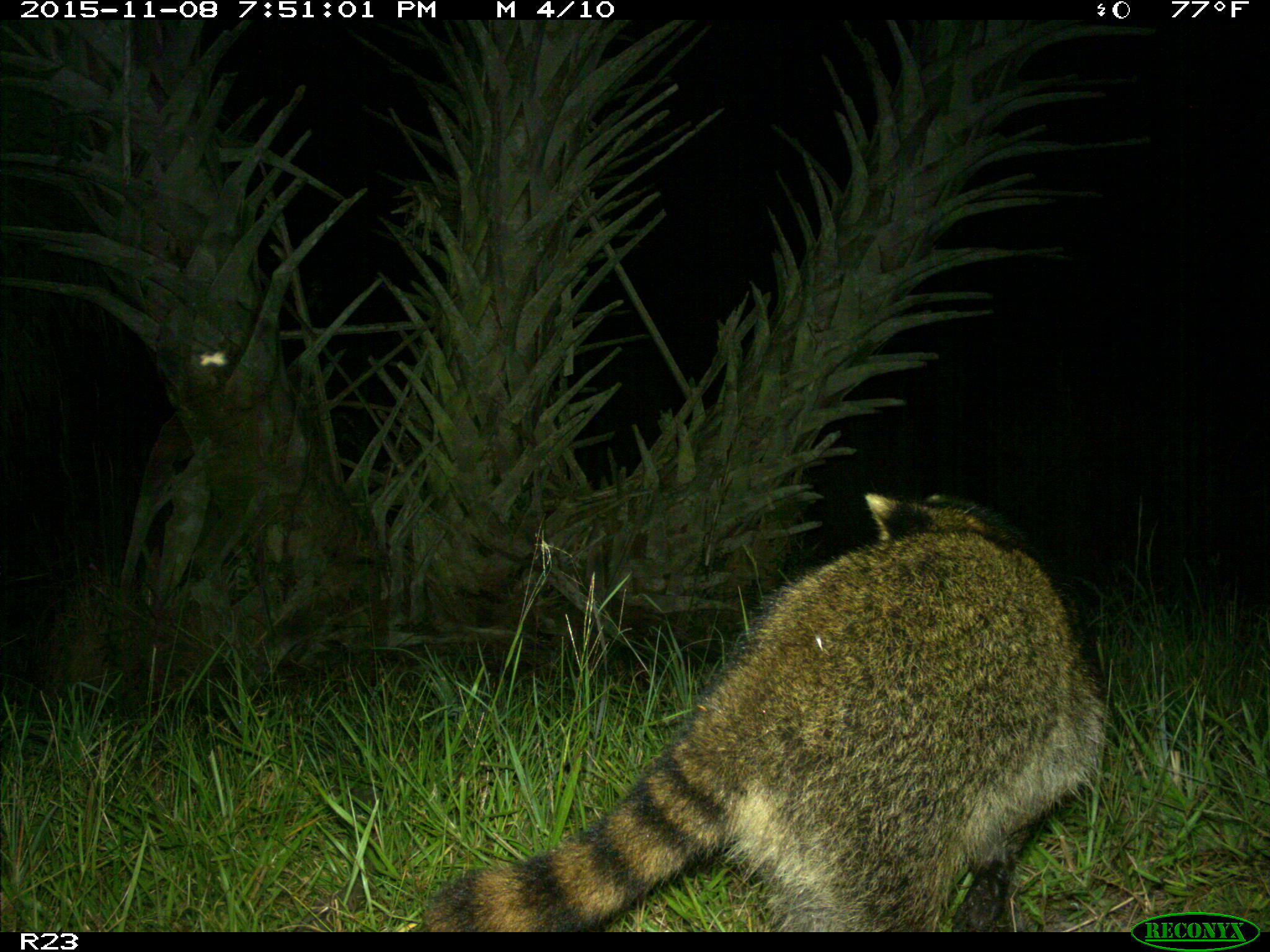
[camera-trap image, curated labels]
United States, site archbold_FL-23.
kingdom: Animalia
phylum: Chordata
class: Mammalia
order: Carnivora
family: Procyonidae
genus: Procyon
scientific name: Procyon lotor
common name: common raccoon